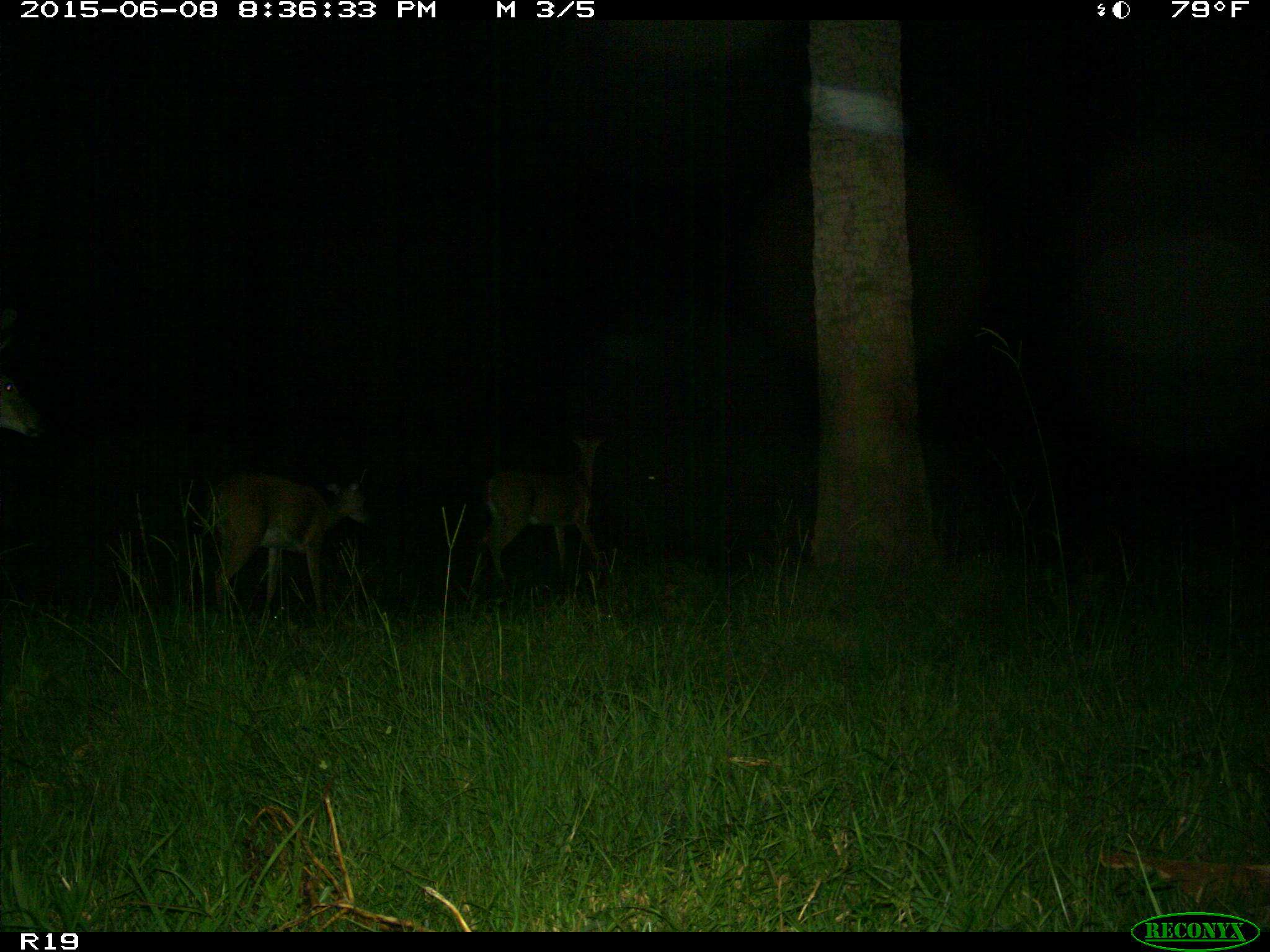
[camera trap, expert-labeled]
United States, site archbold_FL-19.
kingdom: Animalia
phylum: Chordata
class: Mammalia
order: Artiodactyla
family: Cervidae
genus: Odocoileus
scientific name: Odocoileus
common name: deer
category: unidentified deer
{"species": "unidentified deer (deer) (Odocoileus)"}